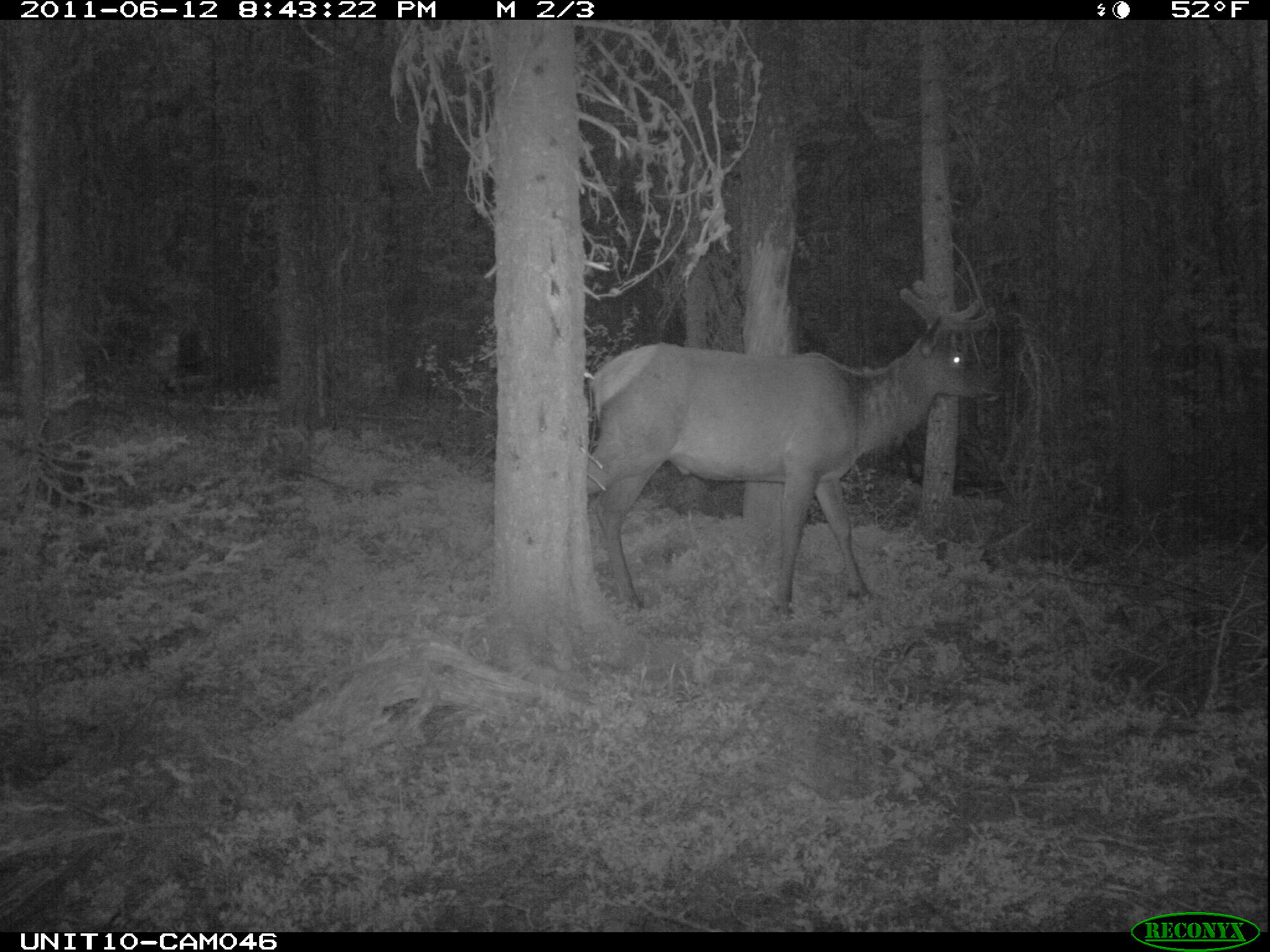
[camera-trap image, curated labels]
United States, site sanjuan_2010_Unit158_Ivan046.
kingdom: Animalia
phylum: Chordata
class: Mammalia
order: Artiodactyla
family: Cervidae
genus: Cervus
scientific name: Cervus elaphus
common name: red deer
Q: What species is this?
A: Cervus elaphus (red deer).